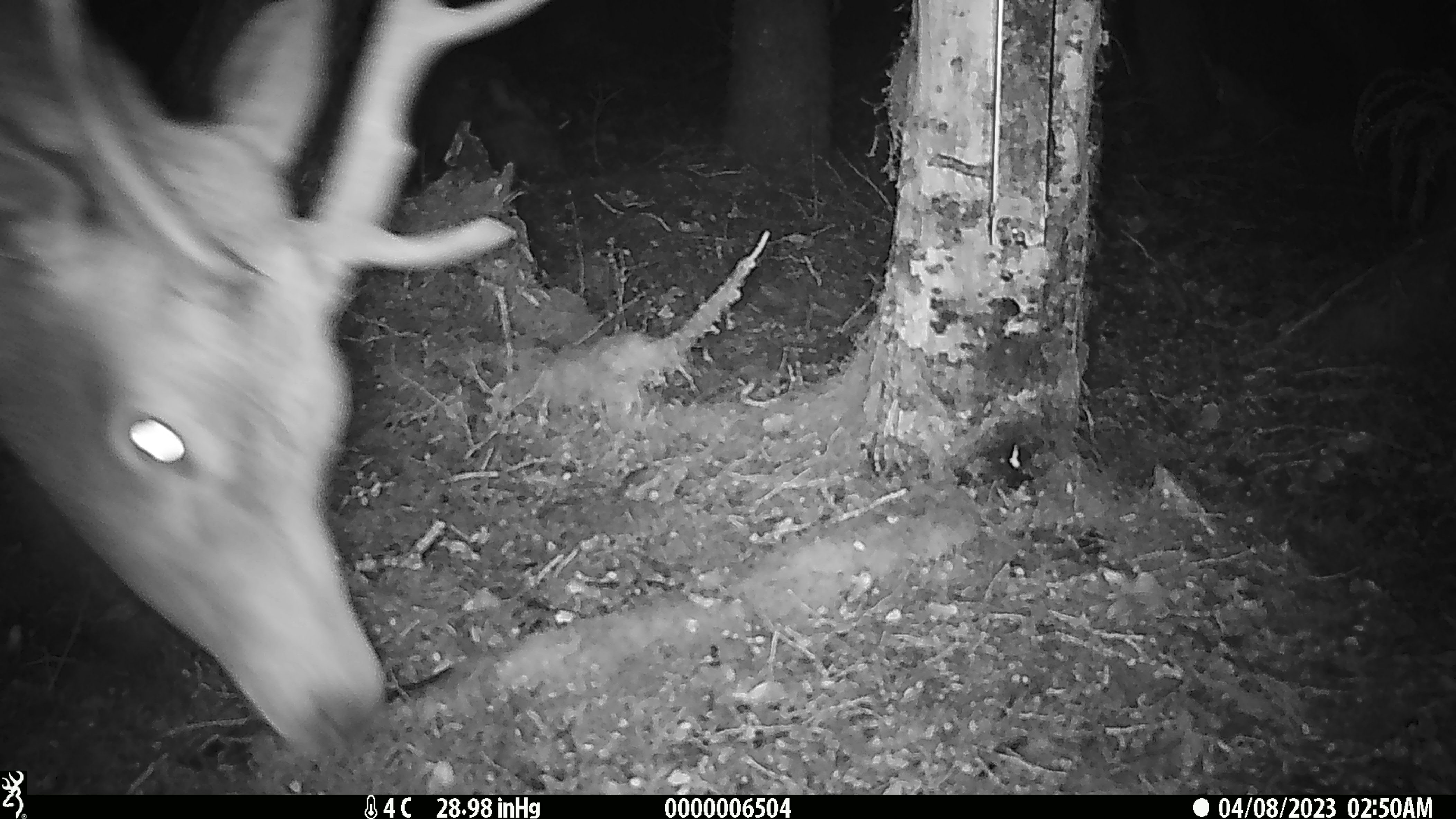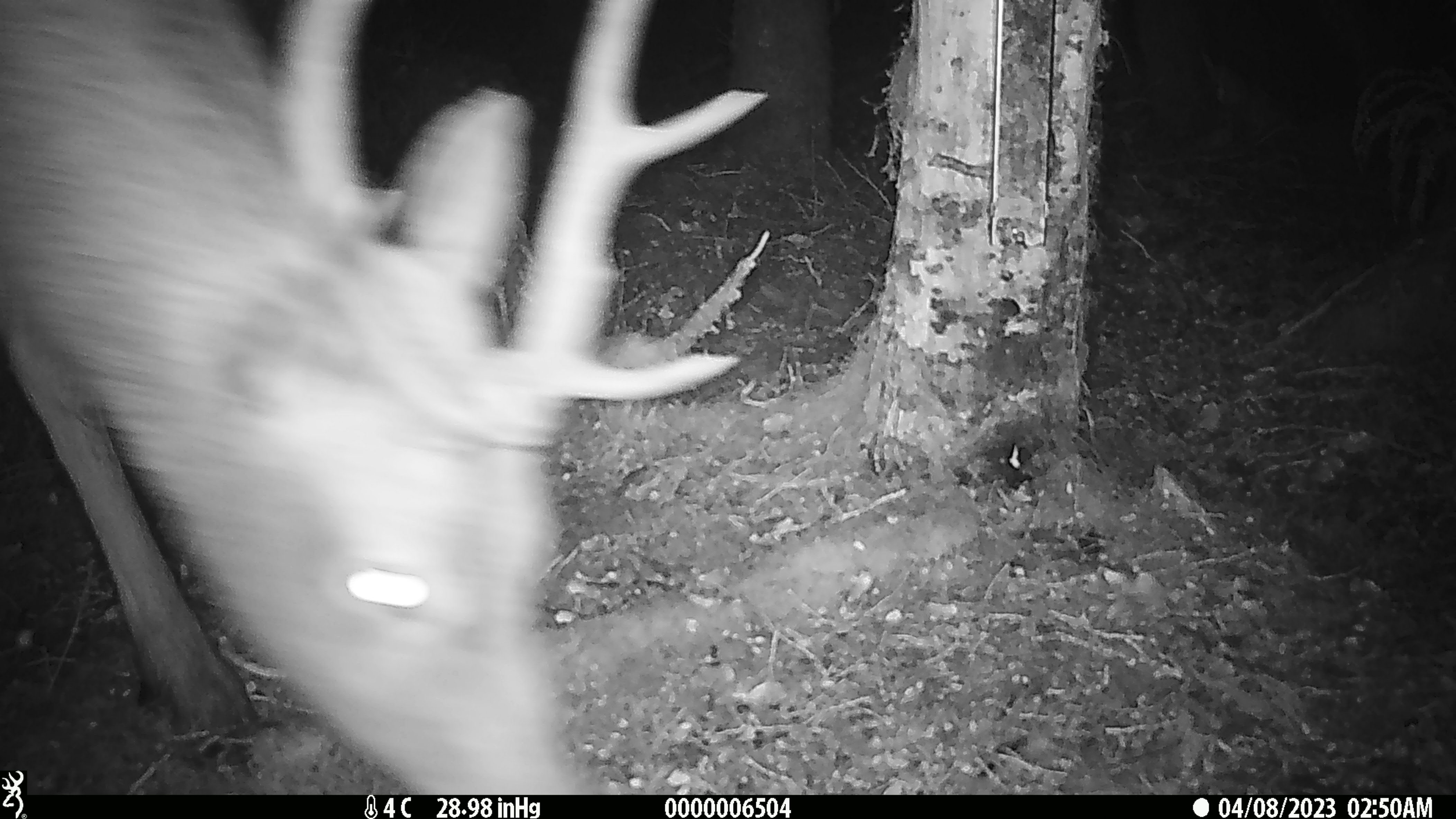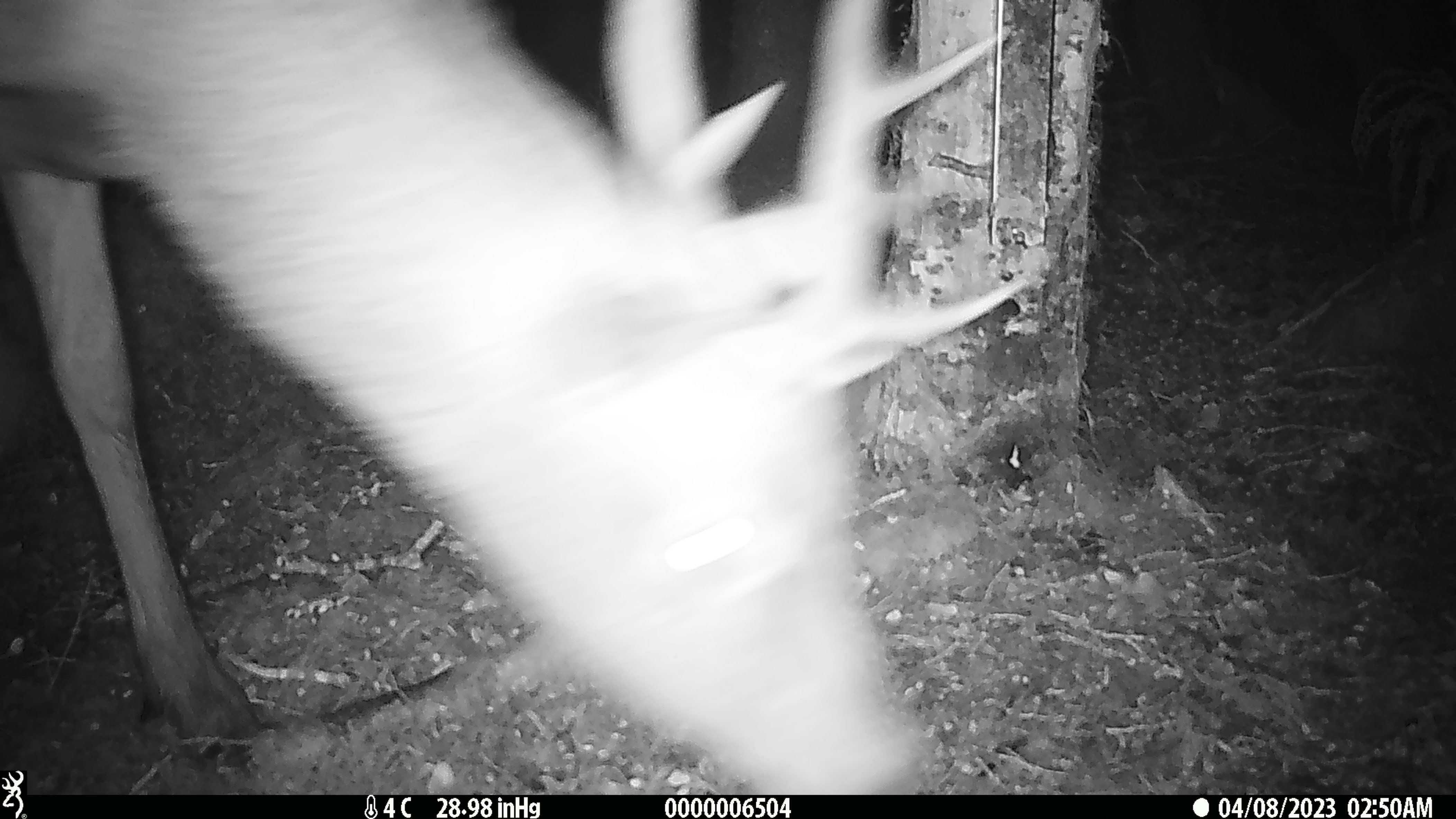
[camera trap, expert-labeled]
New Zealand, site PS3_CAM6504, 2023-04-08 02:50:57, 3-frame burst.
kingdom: Animalia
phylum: Chordata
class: Mammalia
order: Artiodactyla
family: Cervidae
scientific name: Cervidae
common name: deer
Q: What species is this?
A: Deer (Cervidae).